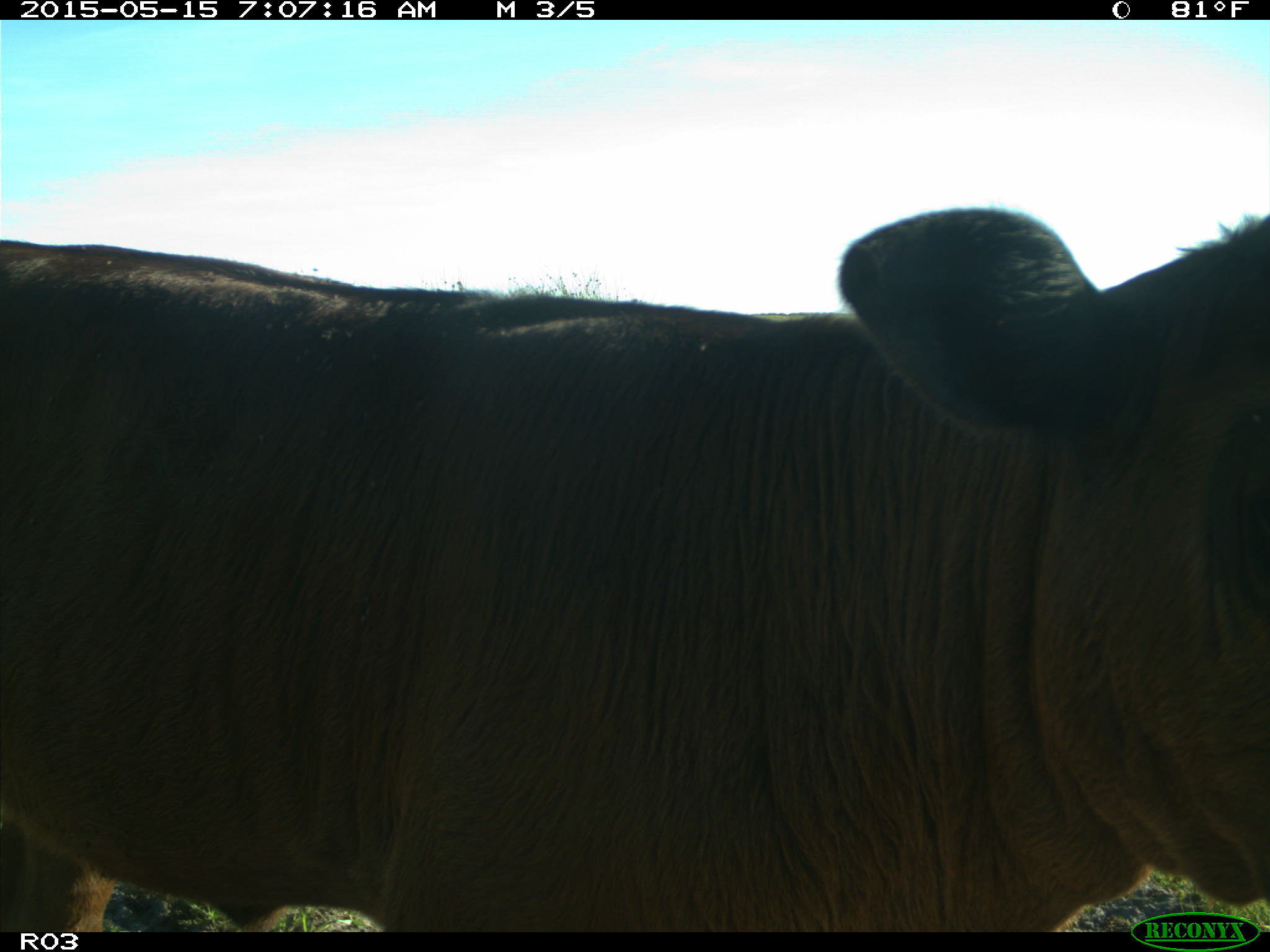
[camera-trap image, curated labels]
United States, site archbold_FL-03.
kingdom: Animalia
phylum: Chordata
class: Mammalia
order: Artiodactyla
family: Bovidae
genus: Bos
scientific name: Bos taurus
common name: domestic cow